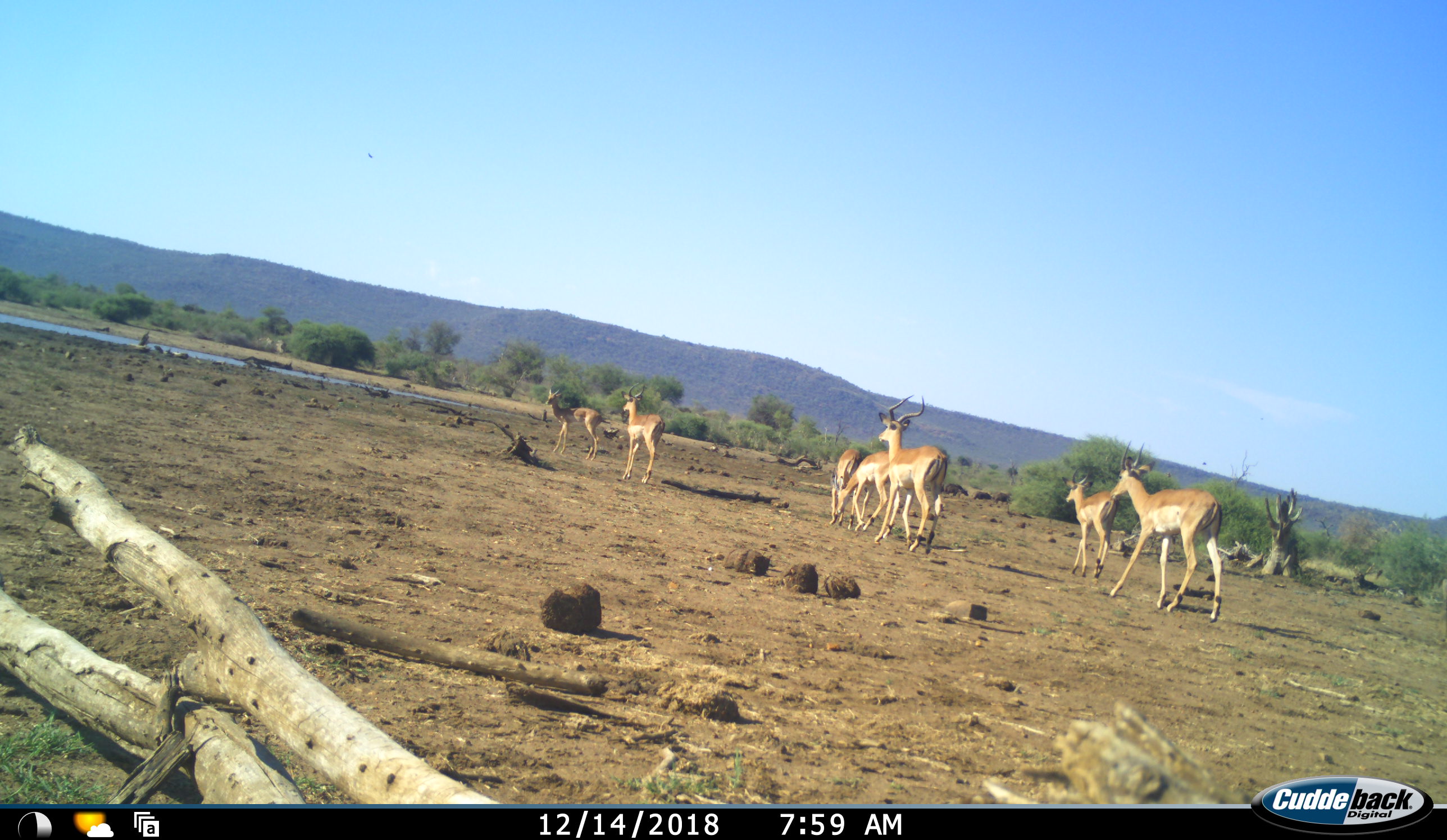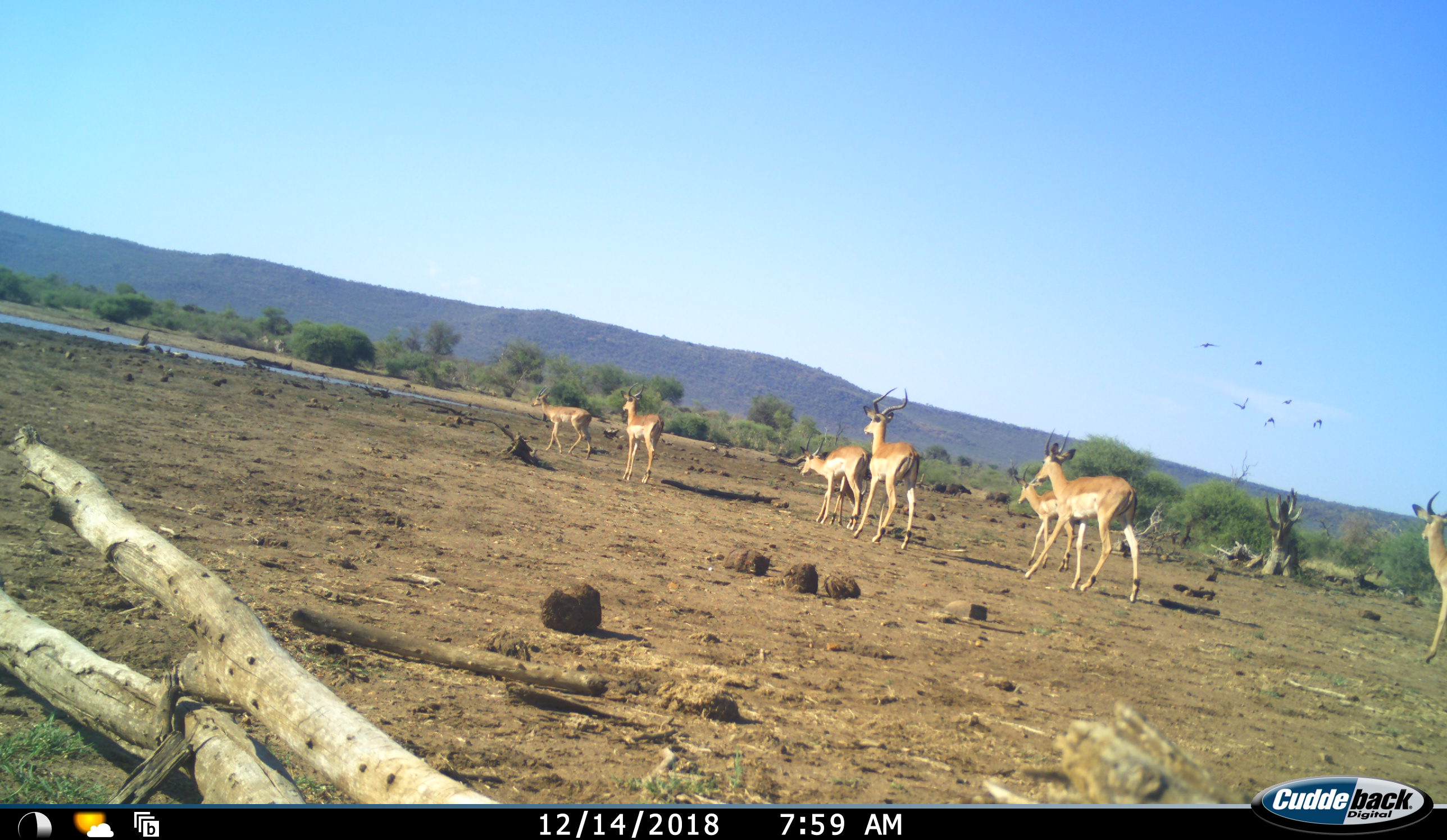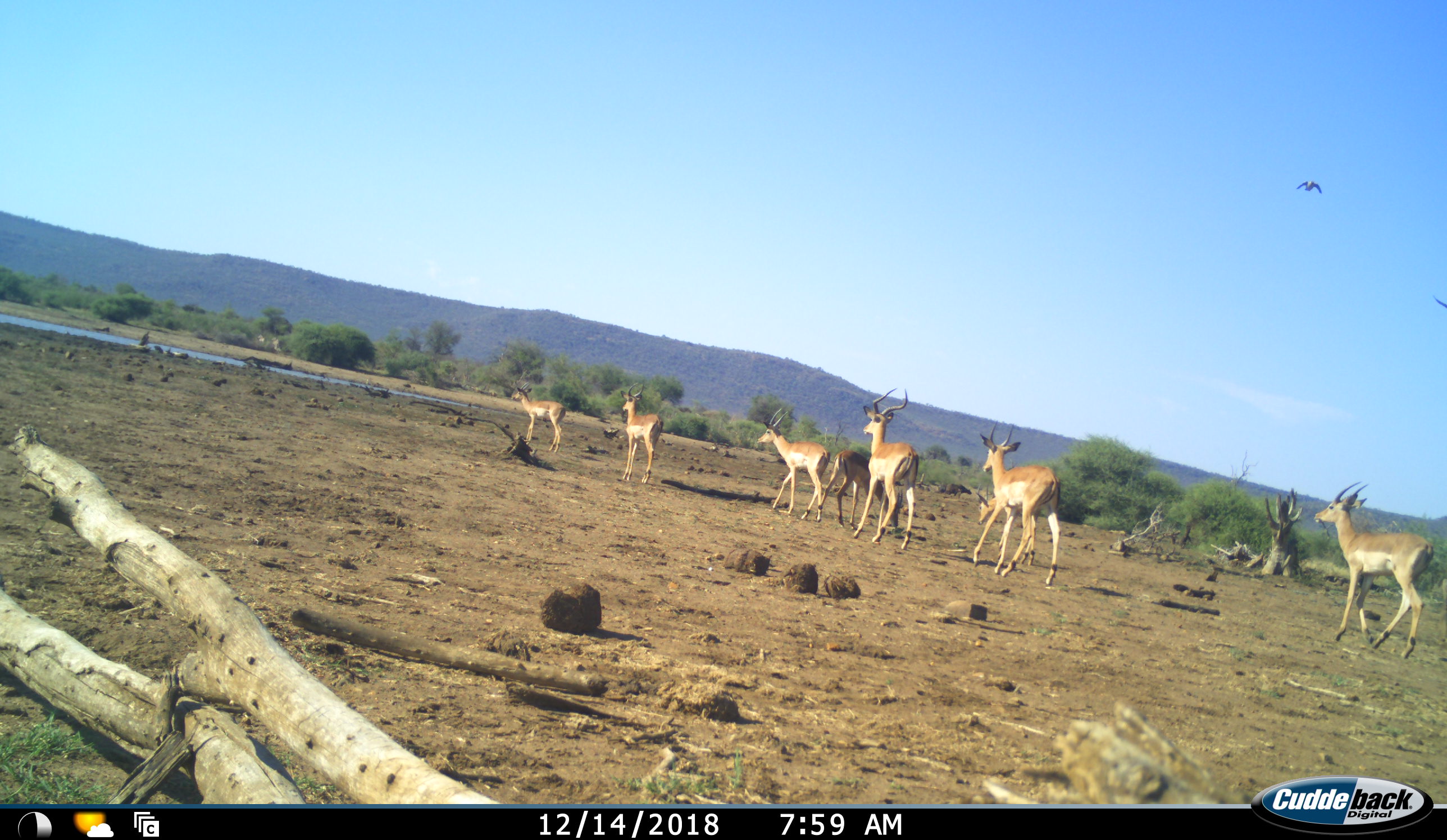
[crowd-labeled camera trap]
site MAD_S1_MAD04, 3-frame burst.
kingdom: Animalia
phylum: Chordata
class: Aves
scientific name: Aves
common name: bird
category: birdother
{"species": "birdother (bird) (Aves)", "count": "6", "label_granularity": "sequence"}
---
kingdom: Animalia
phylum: Chordata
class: Mammalia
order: Artiodactyla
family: Bovidae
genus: Aepyceros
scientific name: Aepyceros melampus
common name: impala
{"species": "impala (Aepyceros melampus)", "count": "8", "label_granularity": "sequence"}